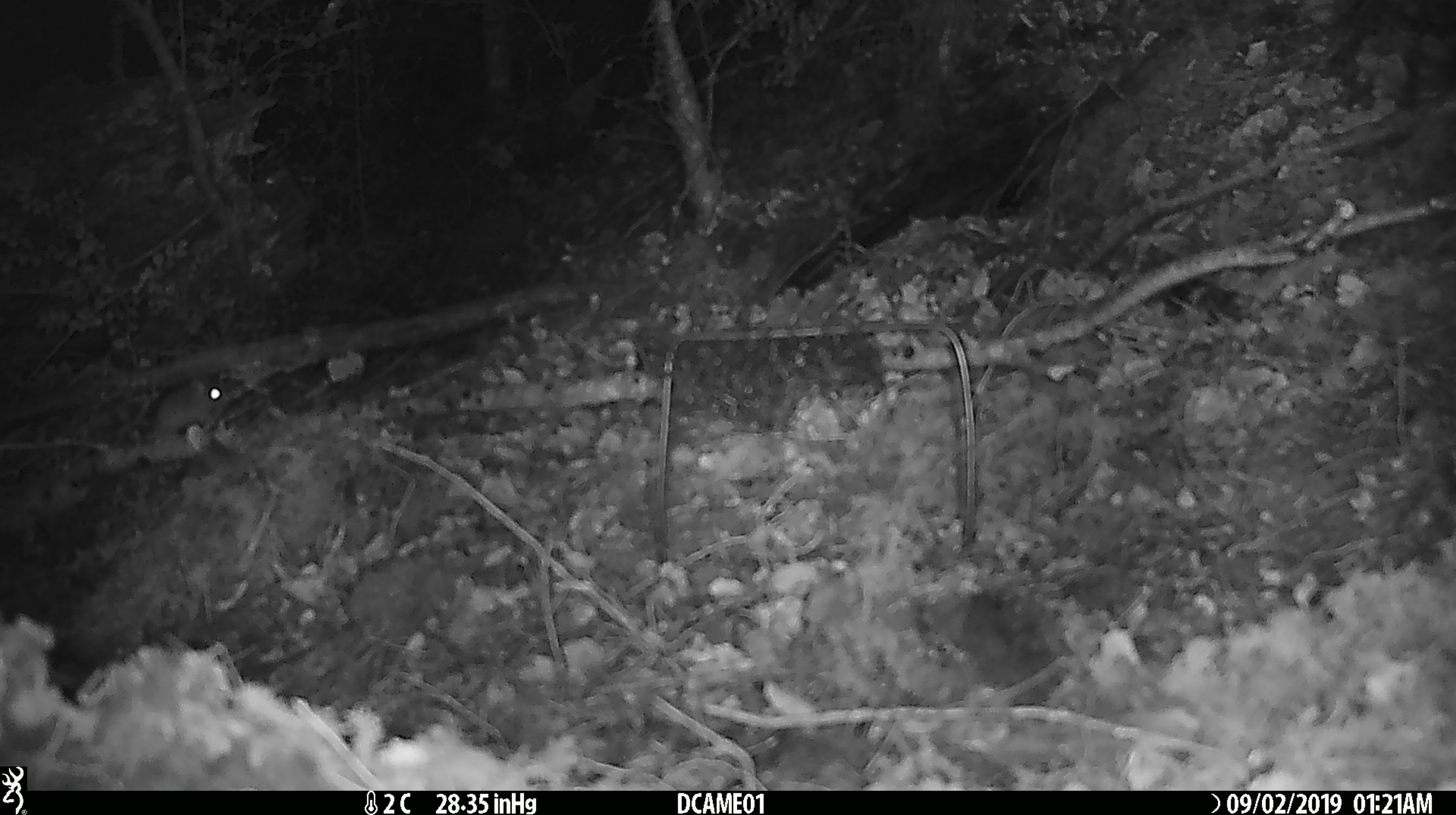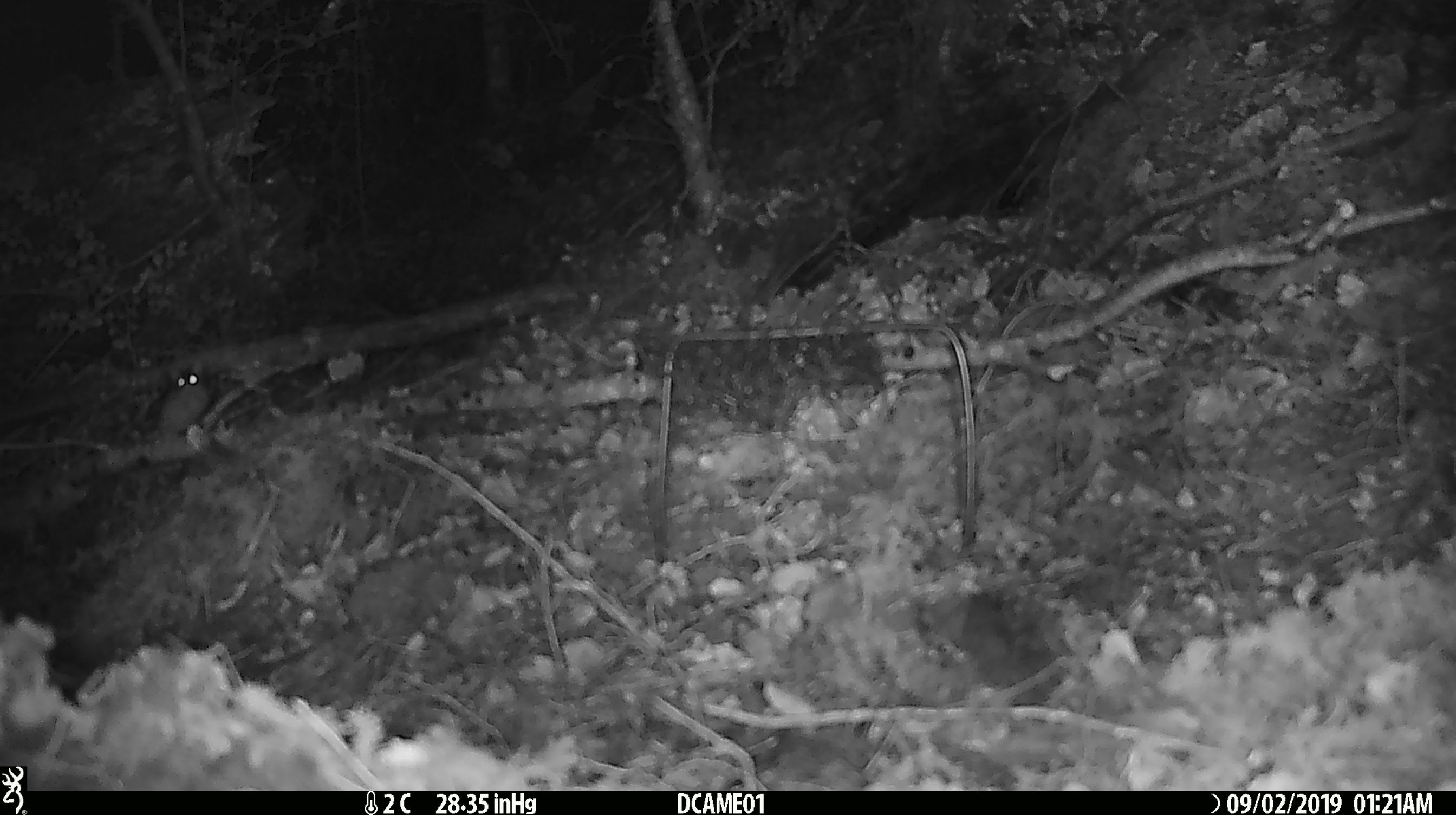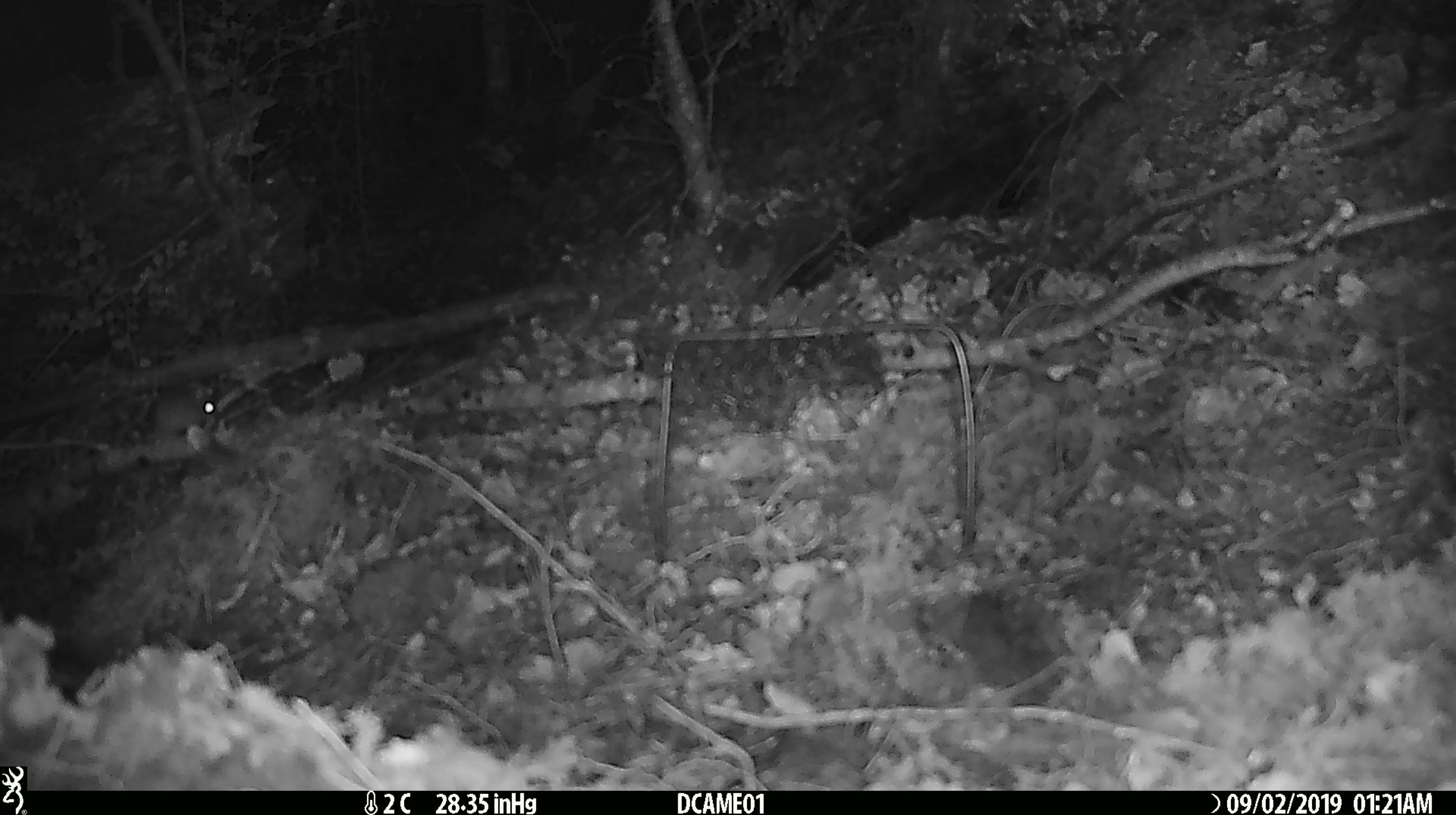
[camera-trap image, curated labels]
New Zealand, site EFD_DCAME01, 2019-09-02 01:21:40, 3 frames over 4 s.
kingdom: Animalia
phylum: Chordata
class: Mammalia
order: Rodentia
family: Muridae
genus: Mus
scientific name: Mus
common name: mouse